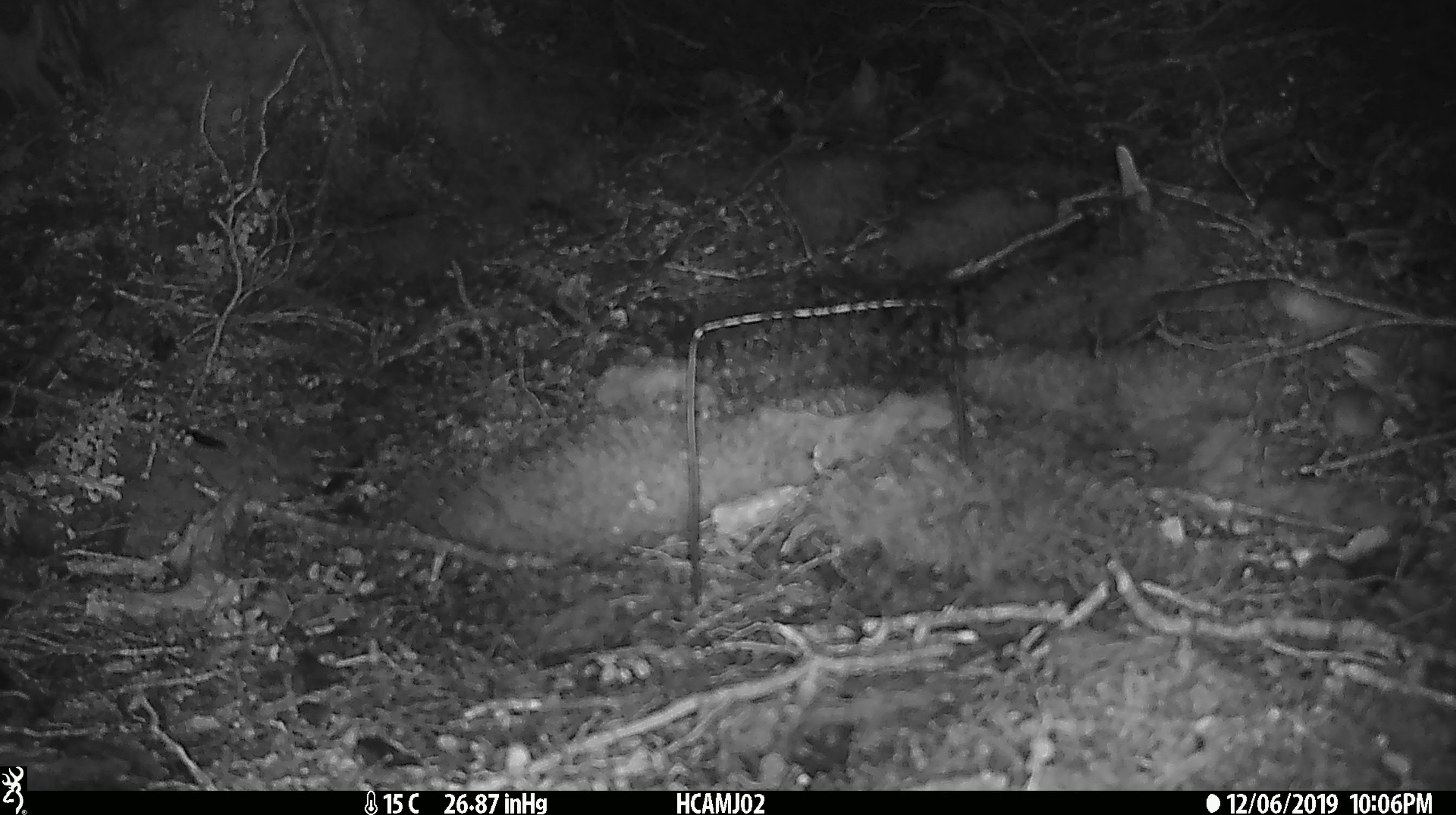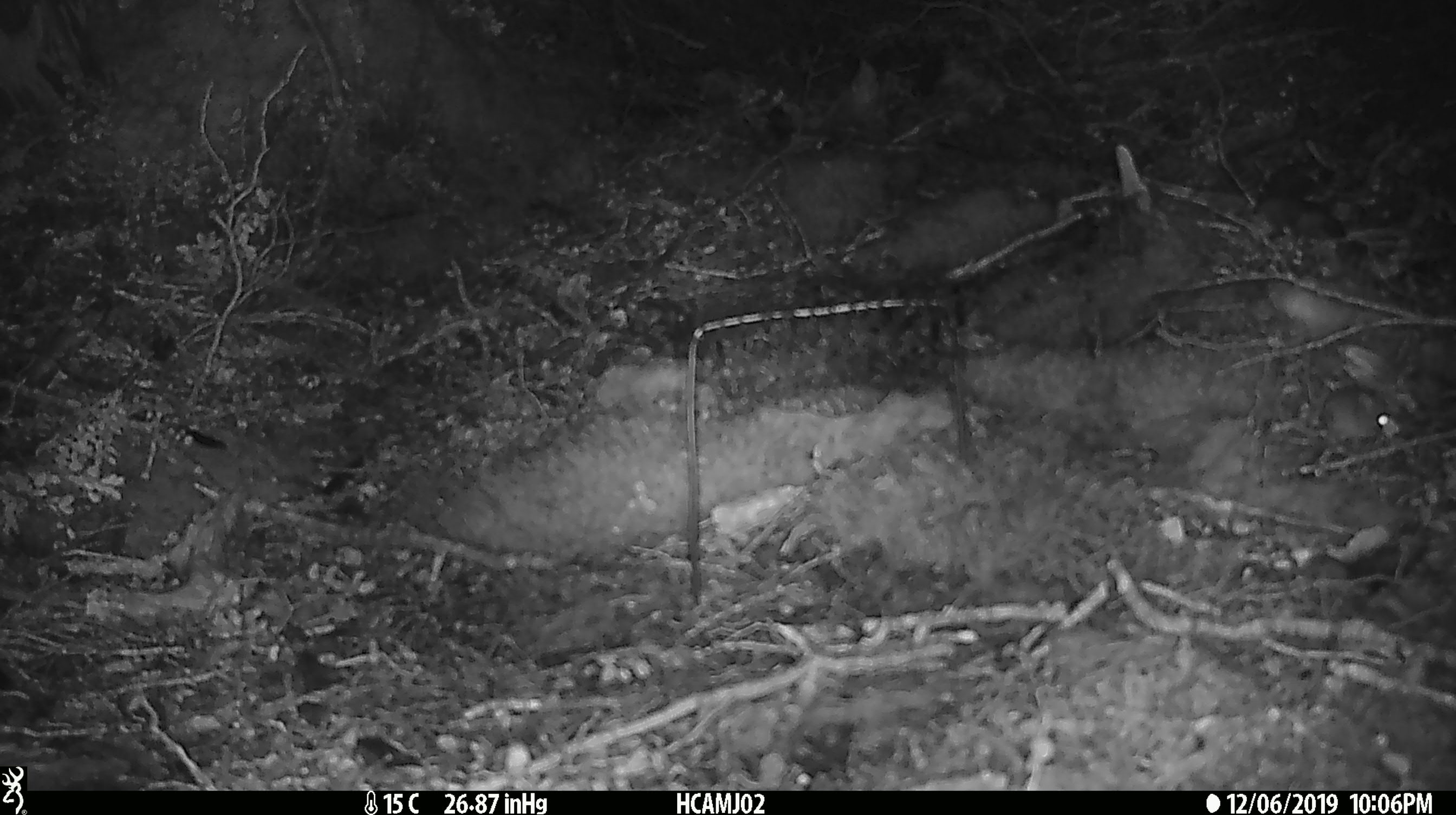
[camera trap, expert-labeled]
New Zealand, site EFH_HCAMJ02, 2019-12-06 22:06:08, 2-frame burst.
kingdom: Animalia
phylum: Chordata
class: Mammalia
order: Rodentia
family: Muridae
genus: Mus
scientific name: Mus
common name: mouse